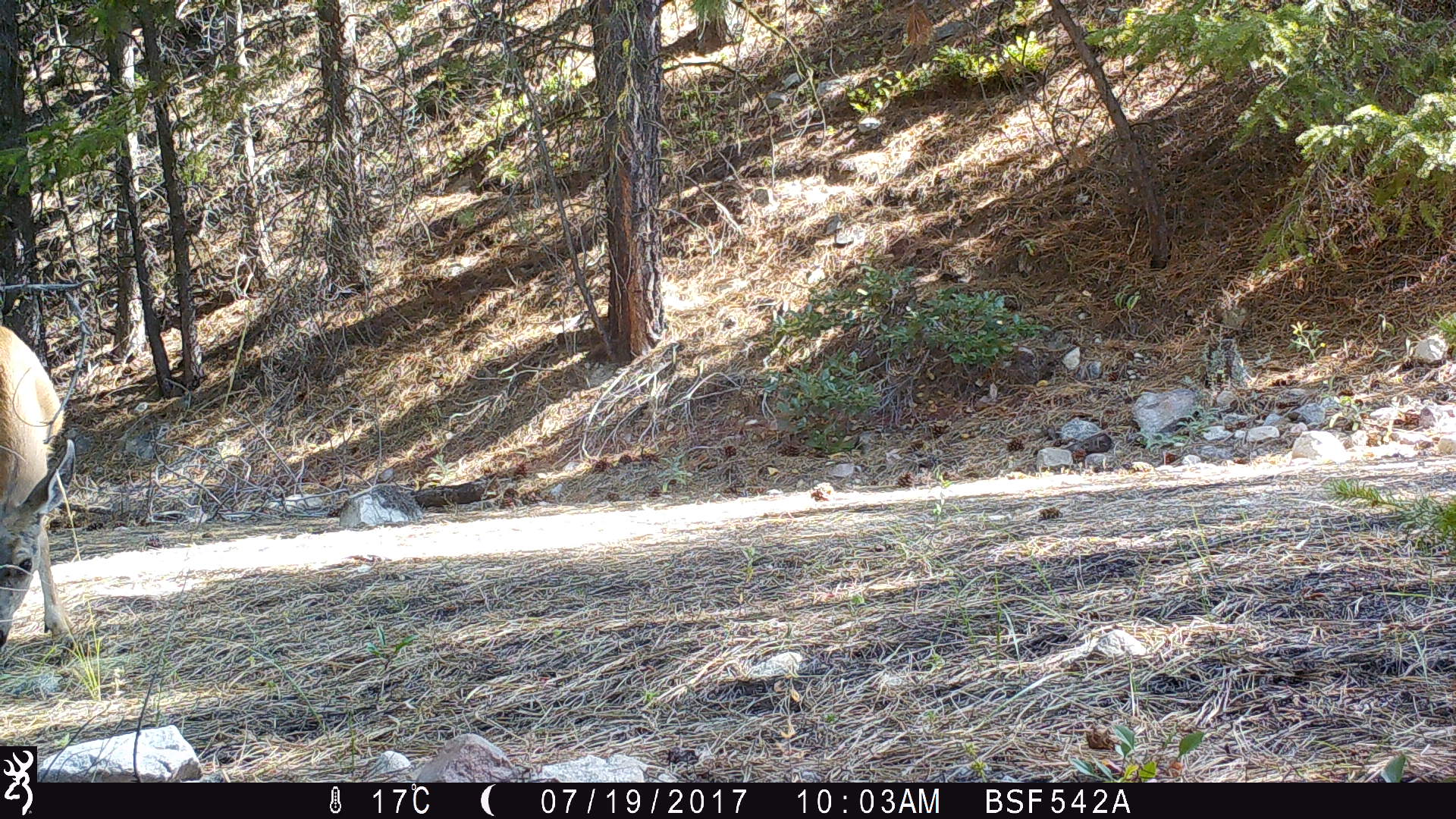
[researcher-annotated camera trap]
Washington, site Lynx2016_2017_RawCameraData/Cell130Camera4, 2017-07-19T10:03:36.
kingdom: Animalia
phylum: Chordata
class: Mammalia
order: Artiodactyla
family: Cervidae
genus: Odocoileus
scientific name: Odocoileus hemionus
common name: mule deer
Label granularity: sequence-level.